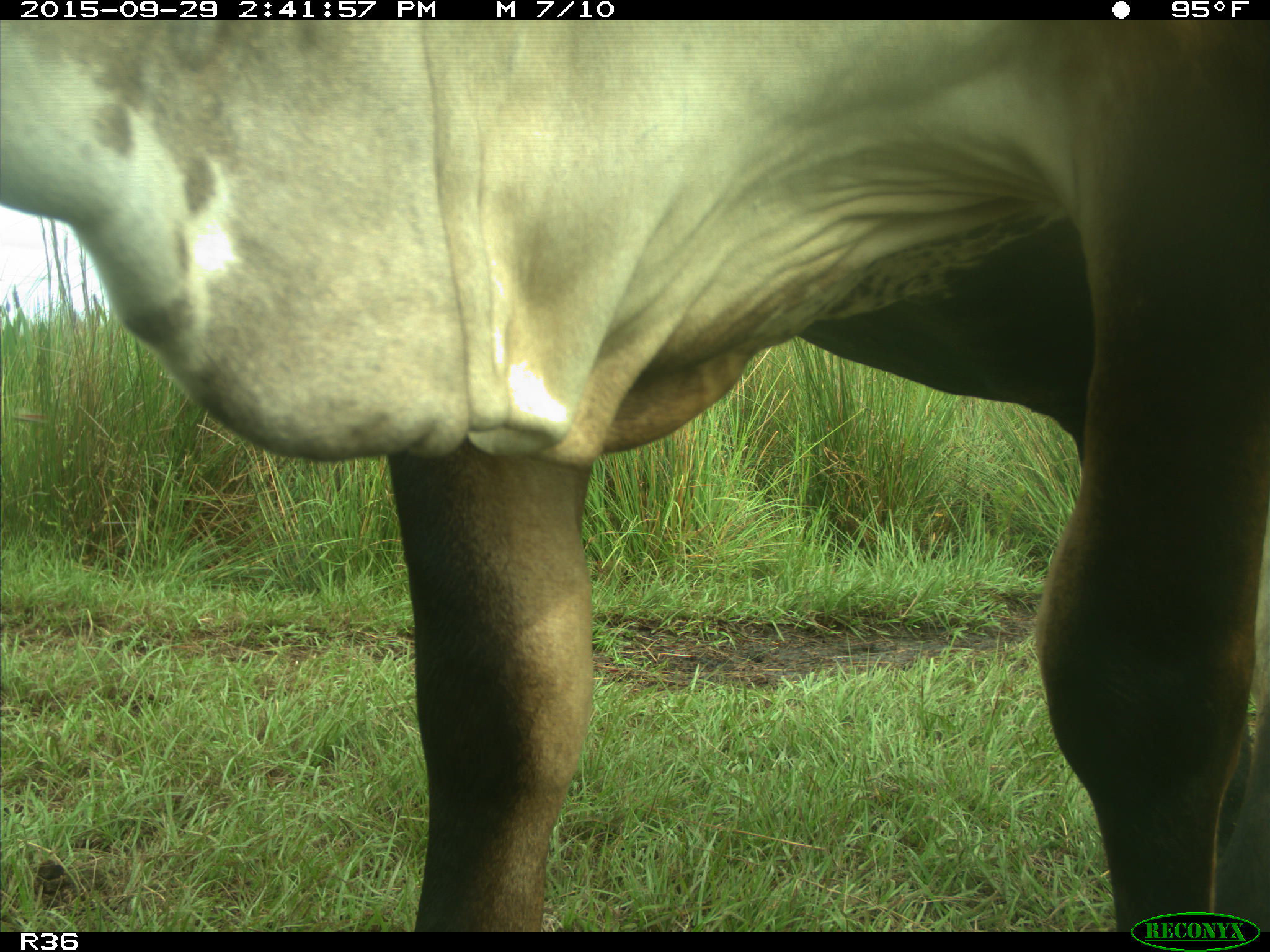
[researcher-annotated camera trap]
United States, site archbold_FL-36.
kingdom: Animalia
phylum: Chordata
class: Mammalia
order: Artiodactyla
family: Bovidae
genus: Bos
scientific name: Bos taurus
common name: domestic cow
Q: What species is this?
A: Bos taurus (domestic cow).